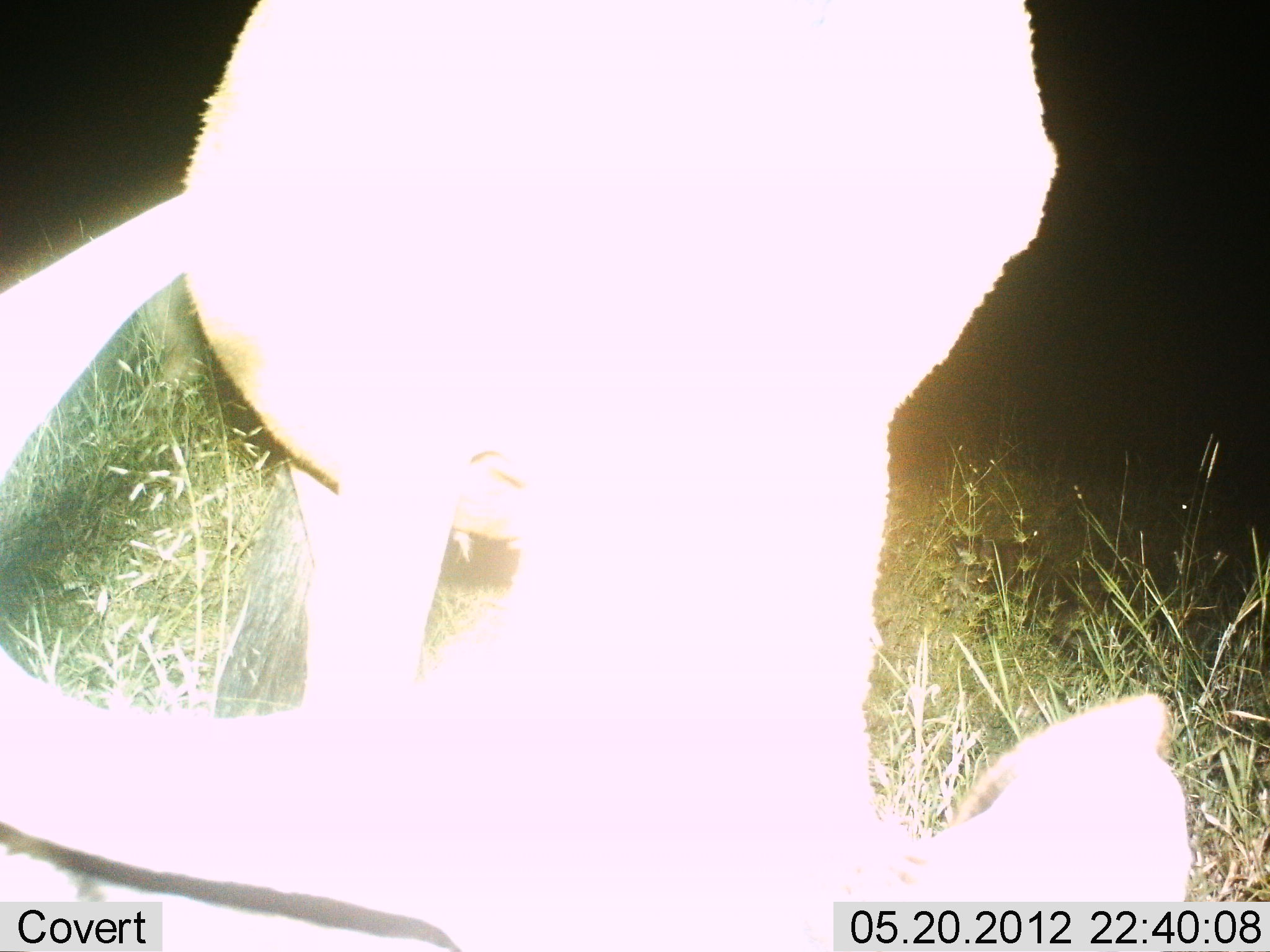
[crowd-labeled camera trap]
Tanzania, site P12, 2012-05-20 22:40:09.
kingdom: Animalia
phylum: Chordata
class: Mammalia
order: Artiodactyla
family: Bovidae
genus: Connochaetes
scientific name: Connochaetes taurinus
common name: blue wildebeest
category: wildebeest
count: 1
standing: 60%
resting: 0%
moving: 0%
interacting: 10%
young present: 0%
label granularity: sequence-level